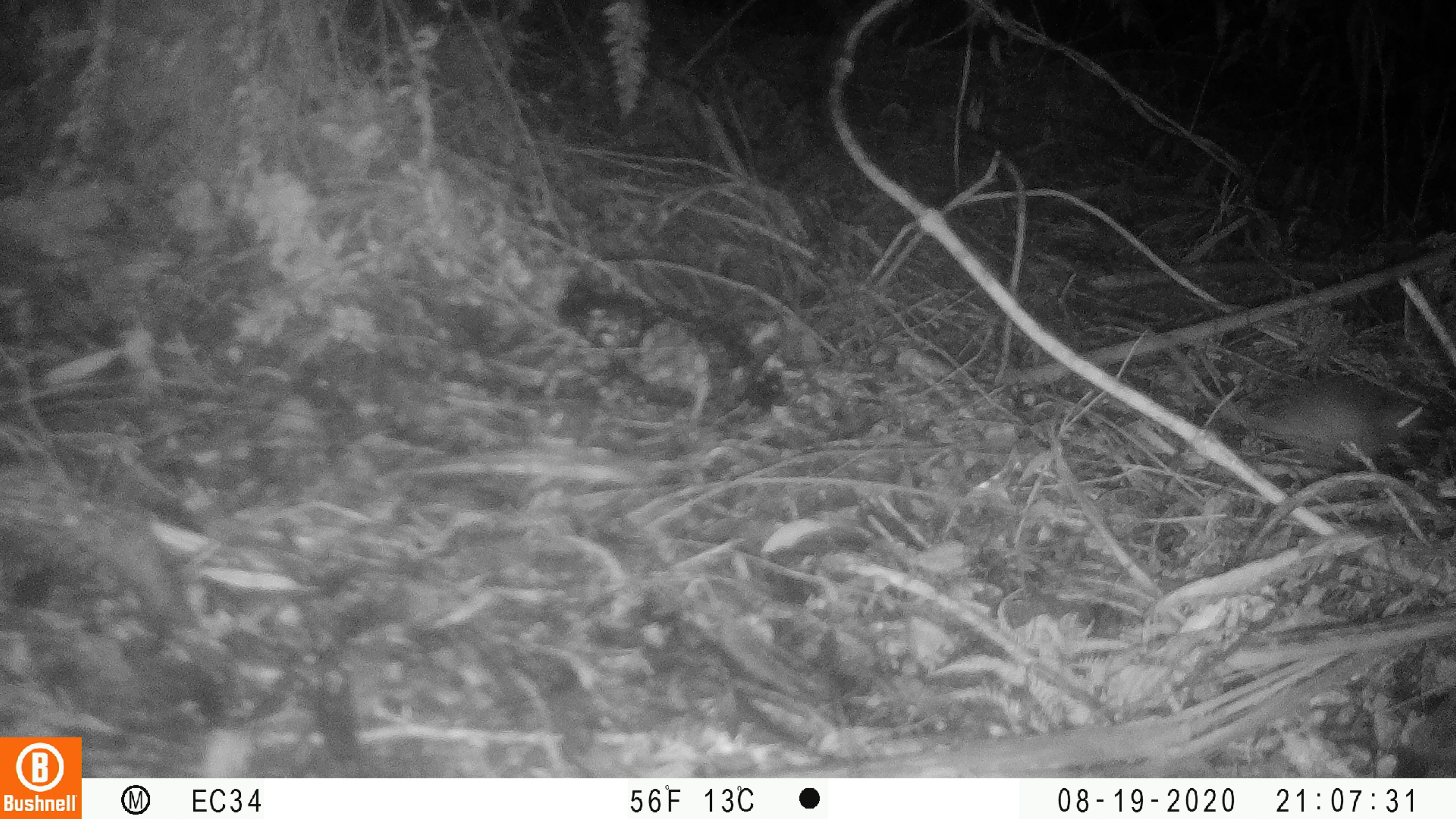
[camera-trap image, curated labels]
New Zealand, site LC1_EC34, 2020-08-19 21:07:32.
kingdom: Animalia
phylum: Chordata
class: Mammalia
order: Rodentia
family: Muridae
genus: Rattus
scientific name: Rattus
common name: rat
Rat (Rattus).